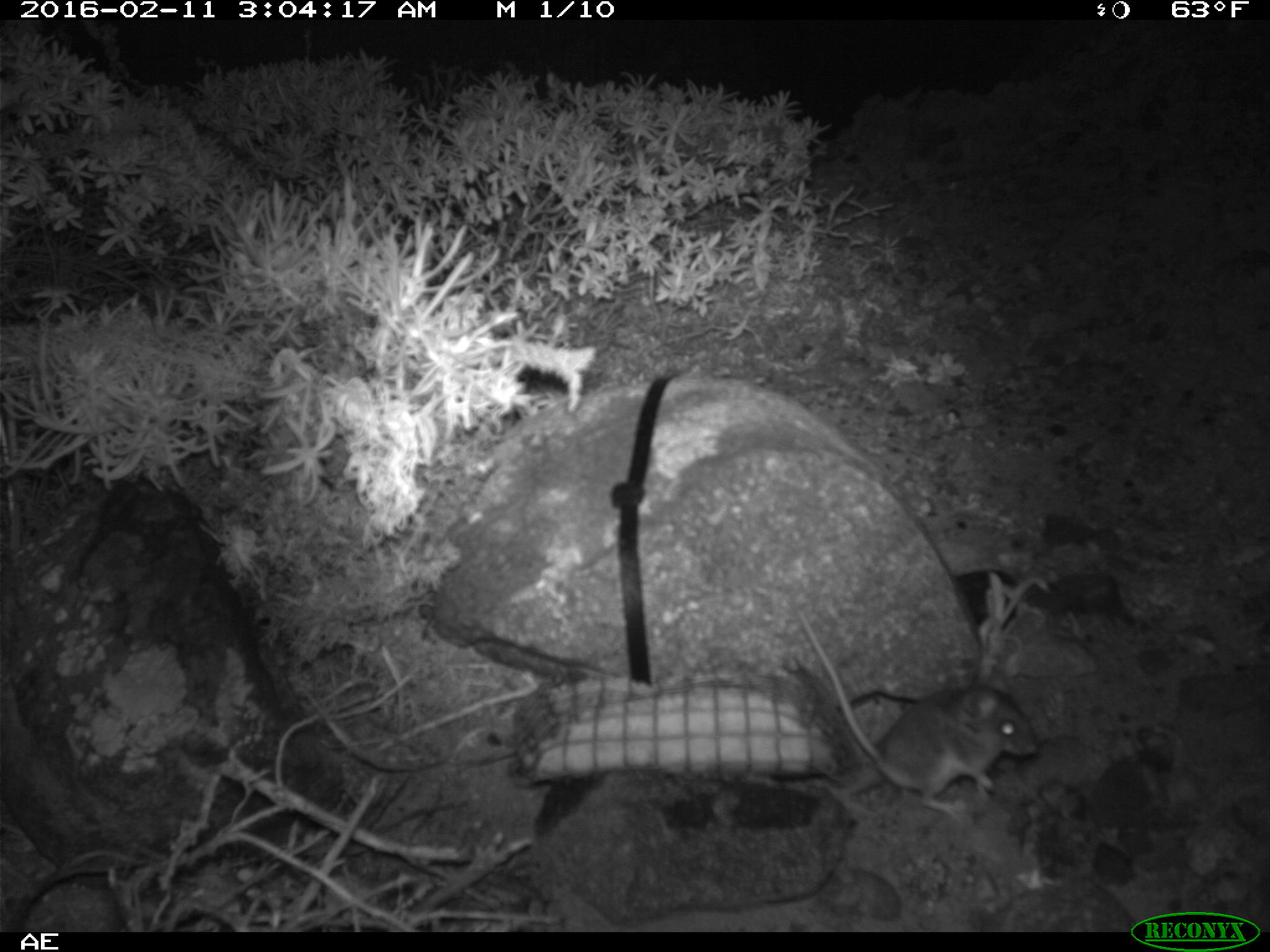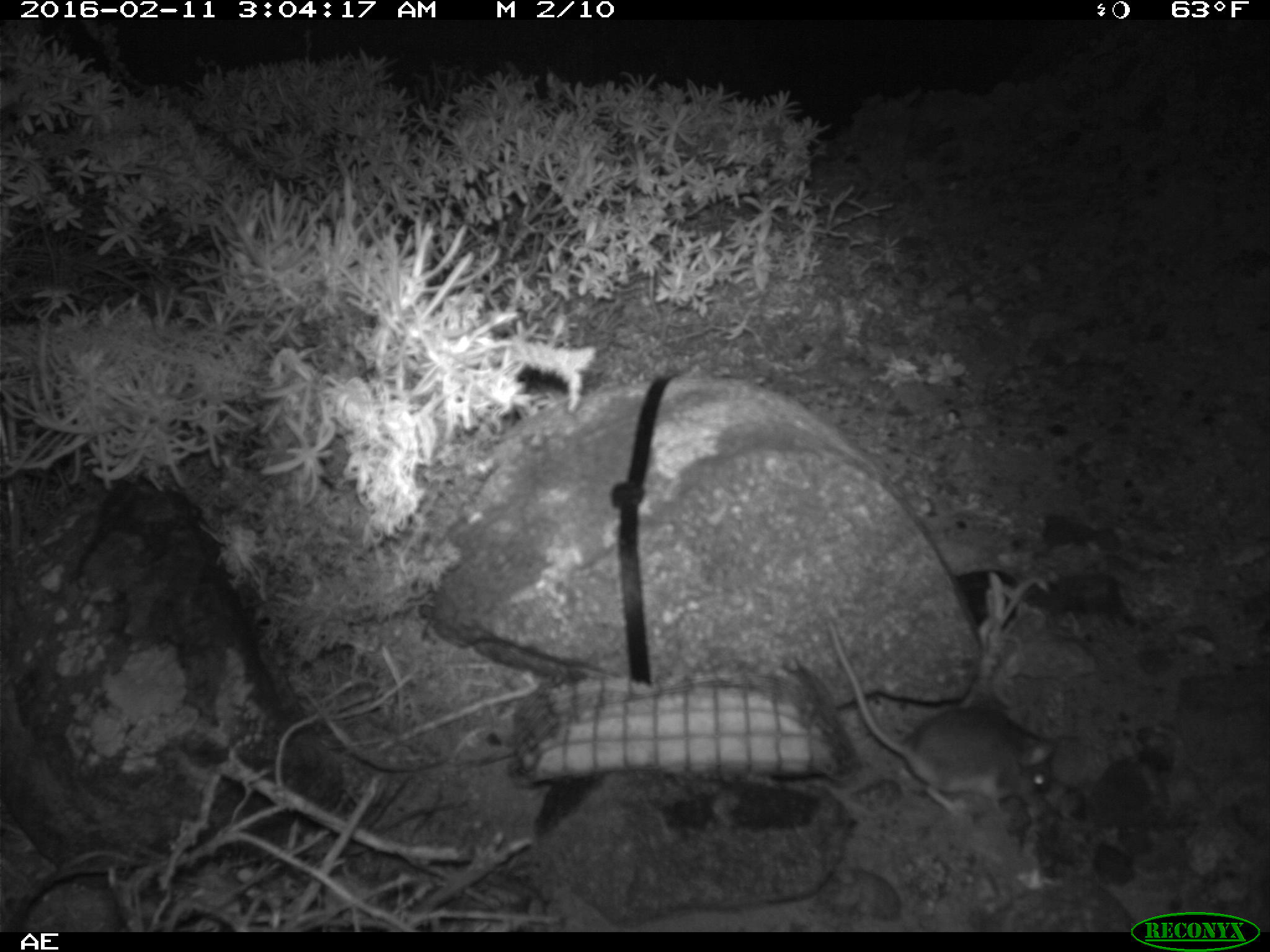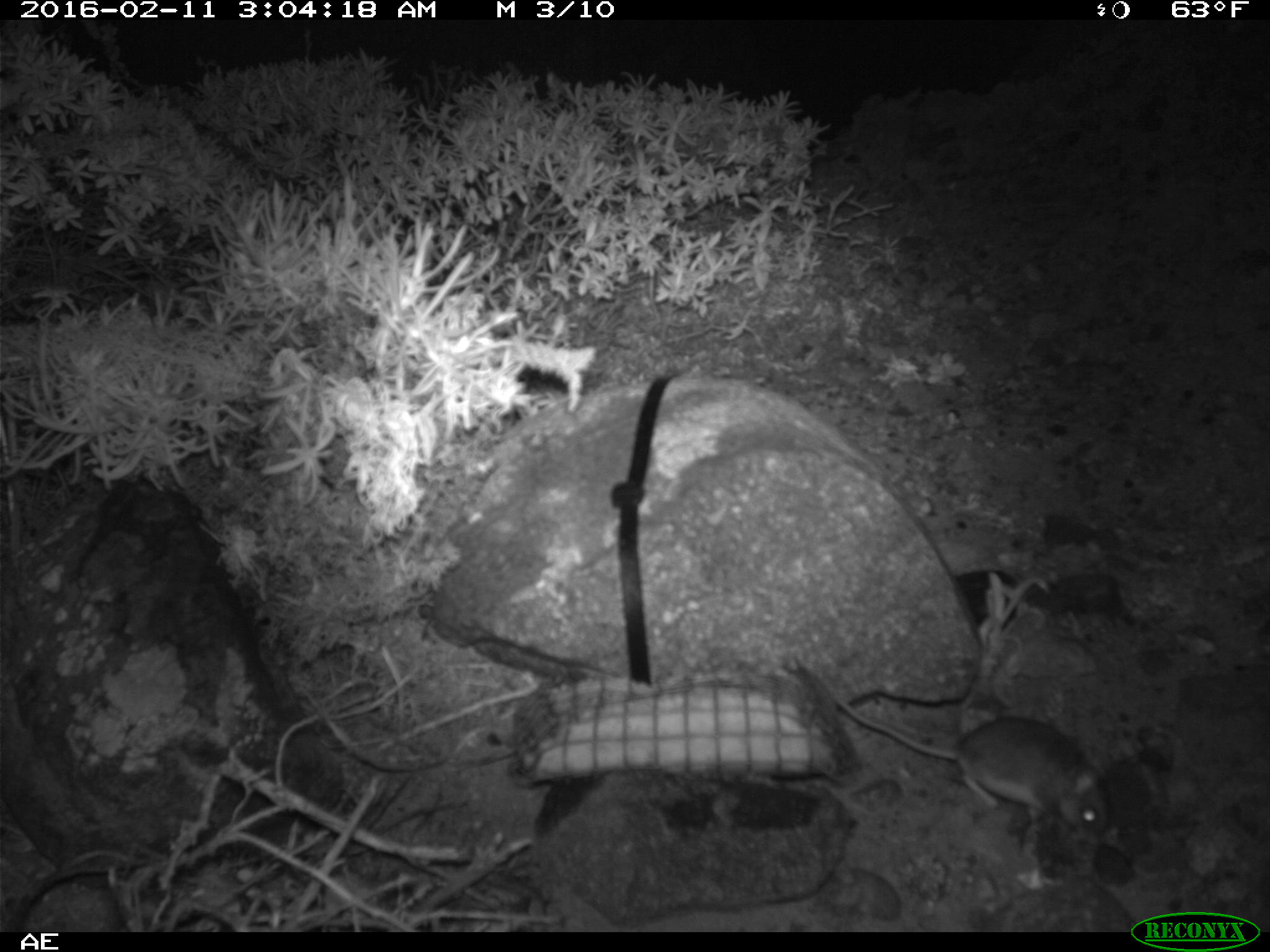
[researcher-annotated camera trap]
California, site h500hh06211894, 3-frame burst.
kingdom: Animalia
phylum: Chordata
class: Mammalia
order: Rodentia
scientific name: Rodentia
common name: rodent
Rodent (Rodentia).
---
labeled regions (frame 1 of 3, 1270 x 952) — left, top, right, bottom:
rodent: 796, 606, 1039, 810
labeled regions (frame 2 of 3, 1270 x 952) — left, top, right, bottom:
rodent: 822, 610, 1052, 824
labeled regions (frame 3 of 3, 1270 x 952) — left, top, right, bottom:
rodent: 789, 651, 1112, 844